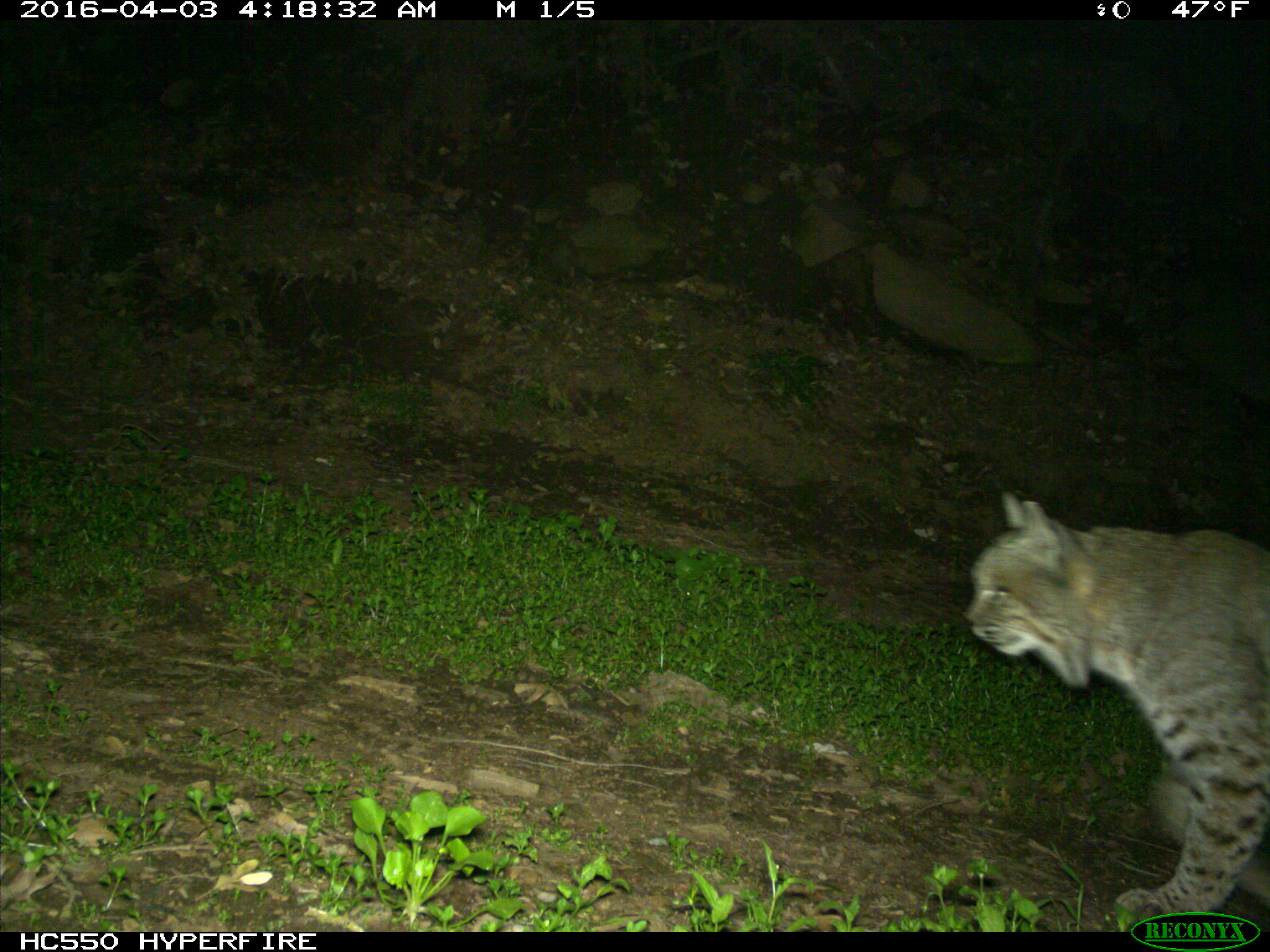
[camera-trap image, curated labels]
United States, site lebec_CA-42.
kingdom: Animalia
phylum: Chordata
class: Mammalia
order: Carnivora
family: Felidae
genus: Lynx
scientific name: Lynx rufus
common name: bobcat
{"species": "Lynx rufus (bobcat)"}